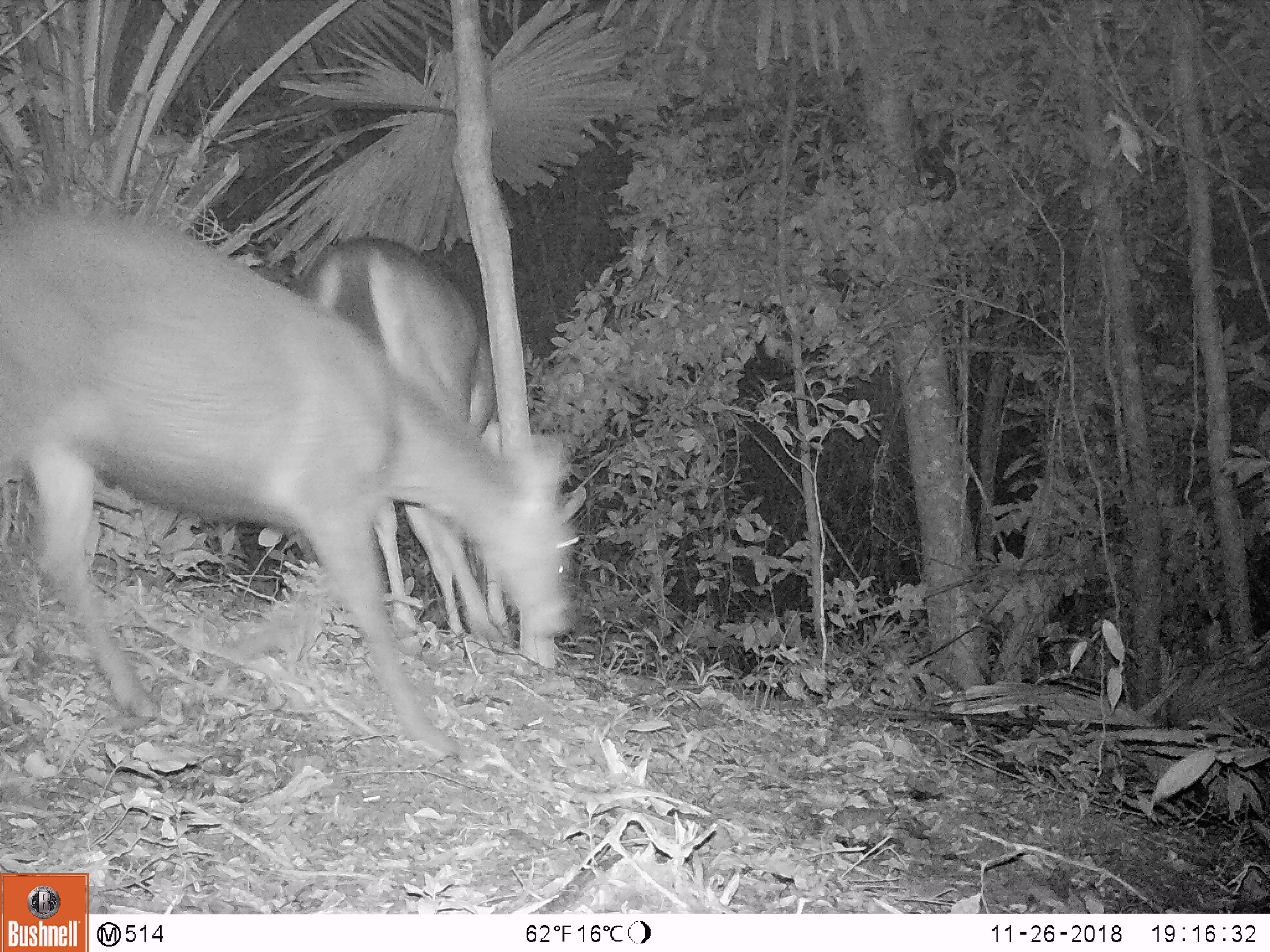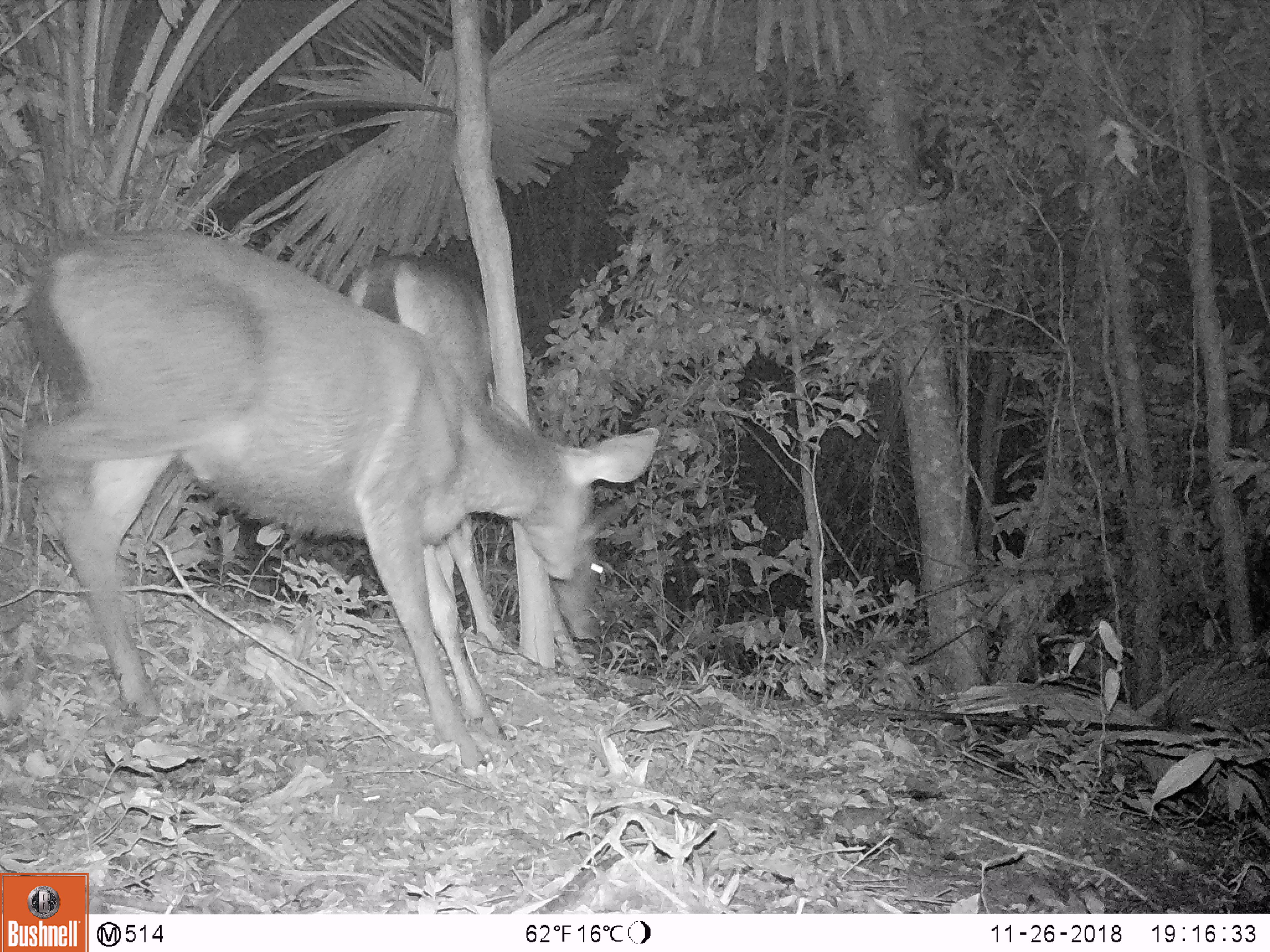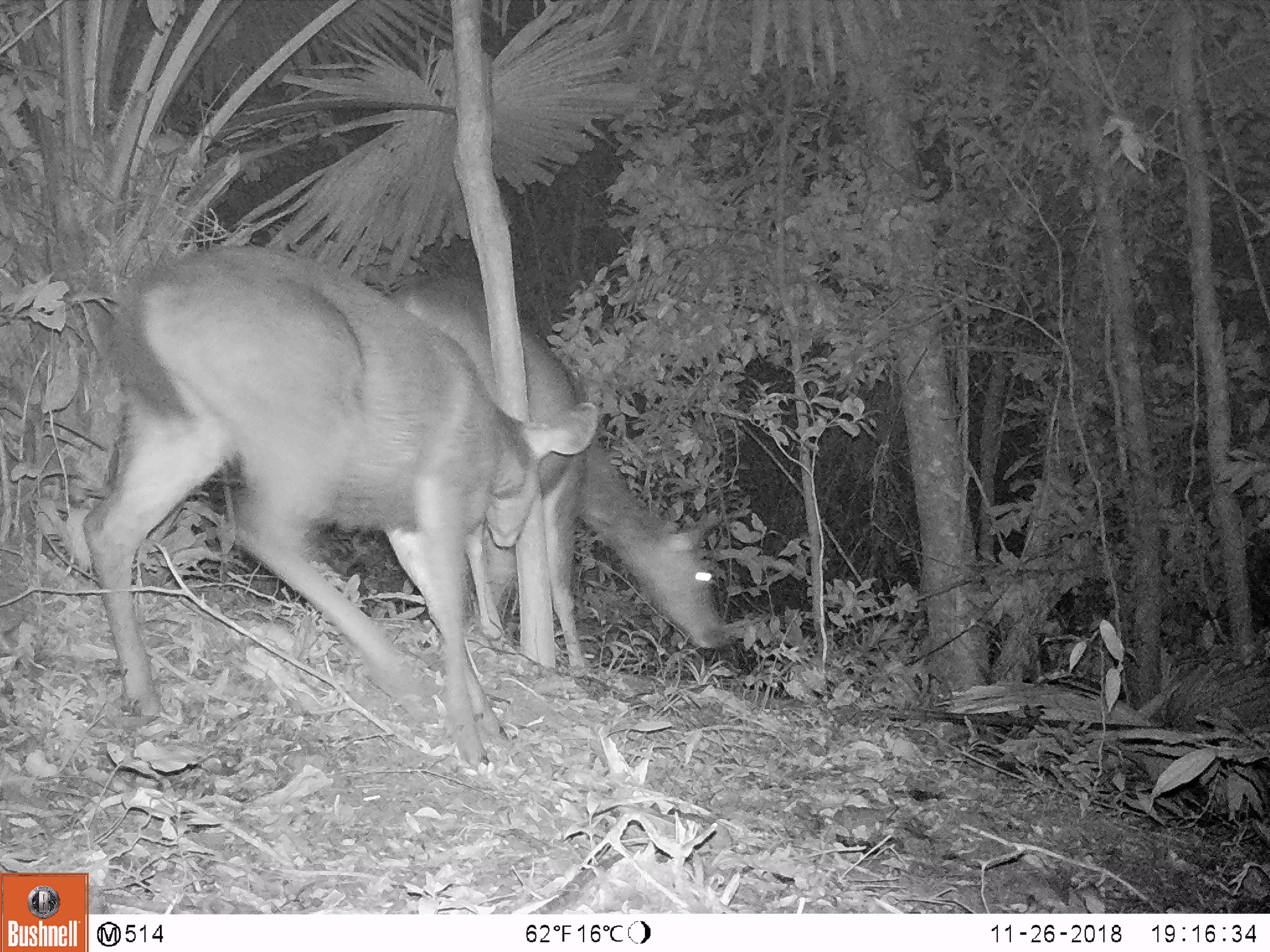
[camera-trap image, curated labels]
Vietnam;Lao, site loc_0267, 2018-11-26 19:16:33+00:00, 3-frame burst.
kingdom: Animalia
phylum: Chordata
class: Mammalia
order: Artiodactyla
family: Cervidae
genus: Rusa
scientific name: Rusa unicolor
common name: sambar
Sambar (Rusa unicolor). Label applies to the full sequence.